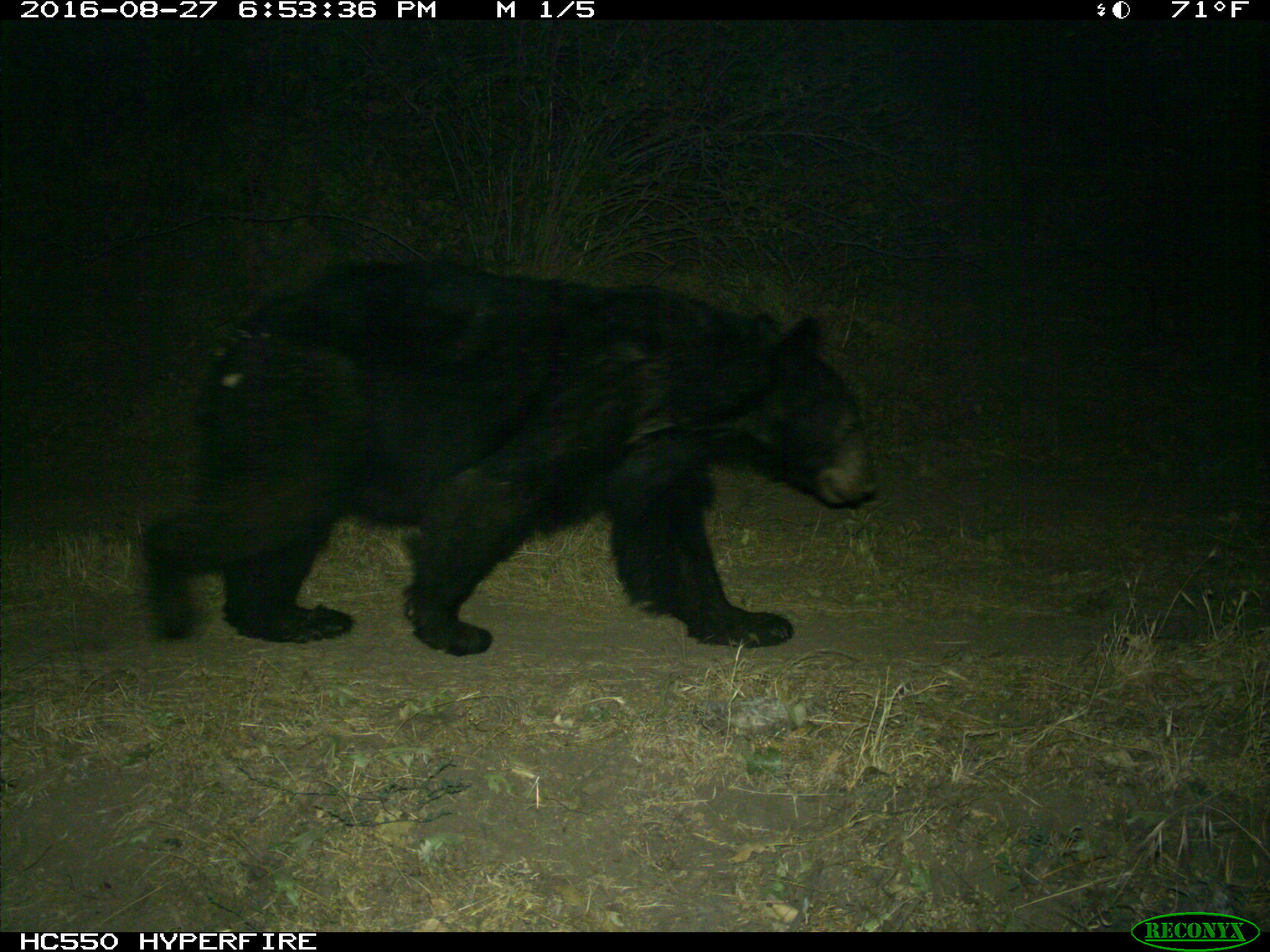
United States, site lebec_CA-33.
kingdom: Animalia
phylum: Chordata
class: Mammalia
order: Carnivora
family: Ursidae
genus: Ursus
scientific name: Ursus americanus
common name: american black bear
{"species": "Ursus americanus (american black bear)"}